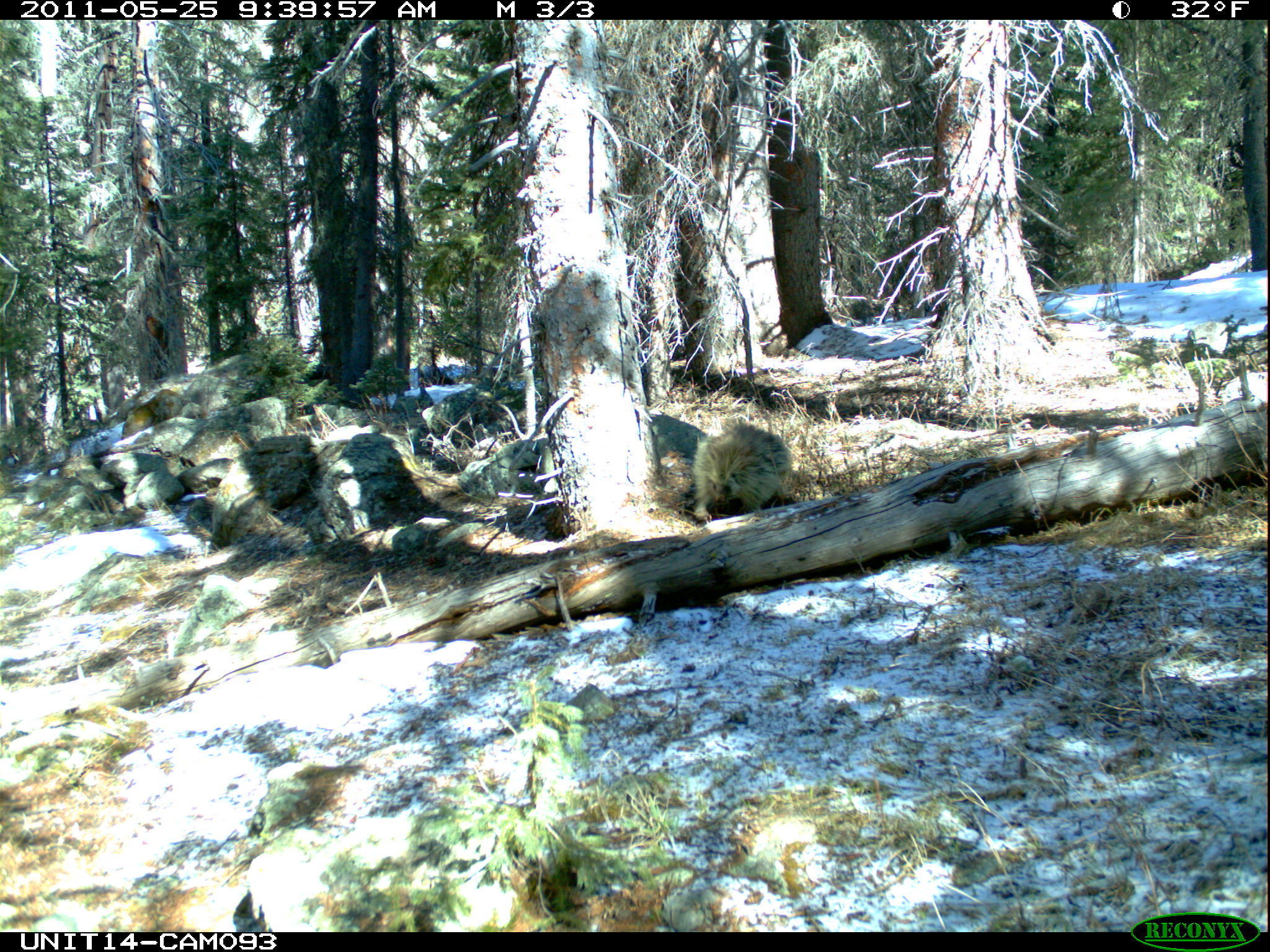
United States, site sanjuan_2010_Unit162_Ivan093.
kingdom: Animalia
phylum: Chordata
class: Mammalia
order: Rodentia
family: Erethizontidae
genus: Erethizon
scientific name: Erethizon dorsatum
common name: north american porcupine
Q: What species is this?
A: Erethizon dorsatum (north american porcupine).